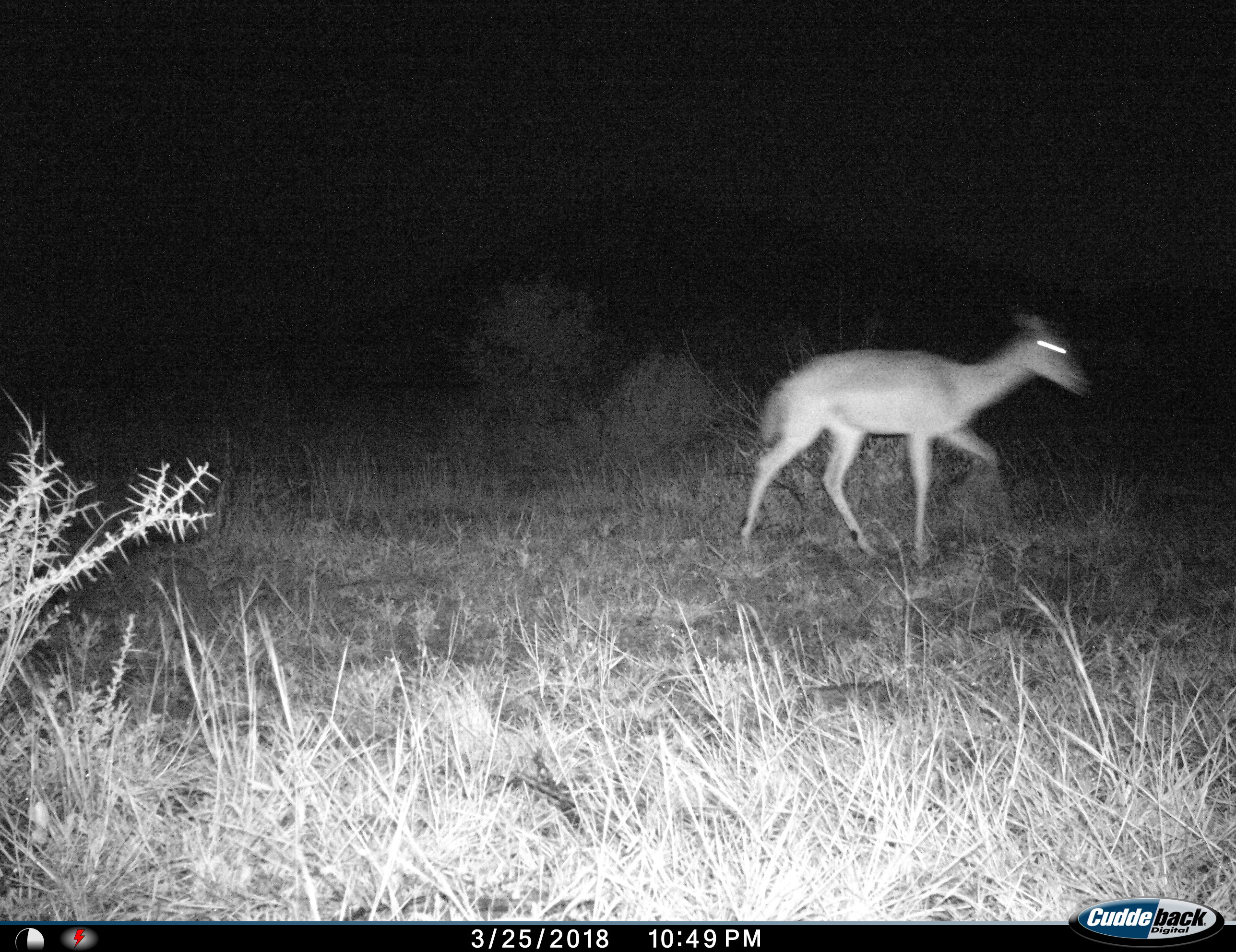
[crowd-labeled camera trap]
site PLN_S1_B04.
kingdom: Animalia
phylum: Chordata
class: Mammalia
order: Artiodactyla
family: Bovidae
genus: Aepyceros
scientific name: Aepyceros melampus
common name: impala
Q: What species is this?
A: Impala (Aepyceros melampus).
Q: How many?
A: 1.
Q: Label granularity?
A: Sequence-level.